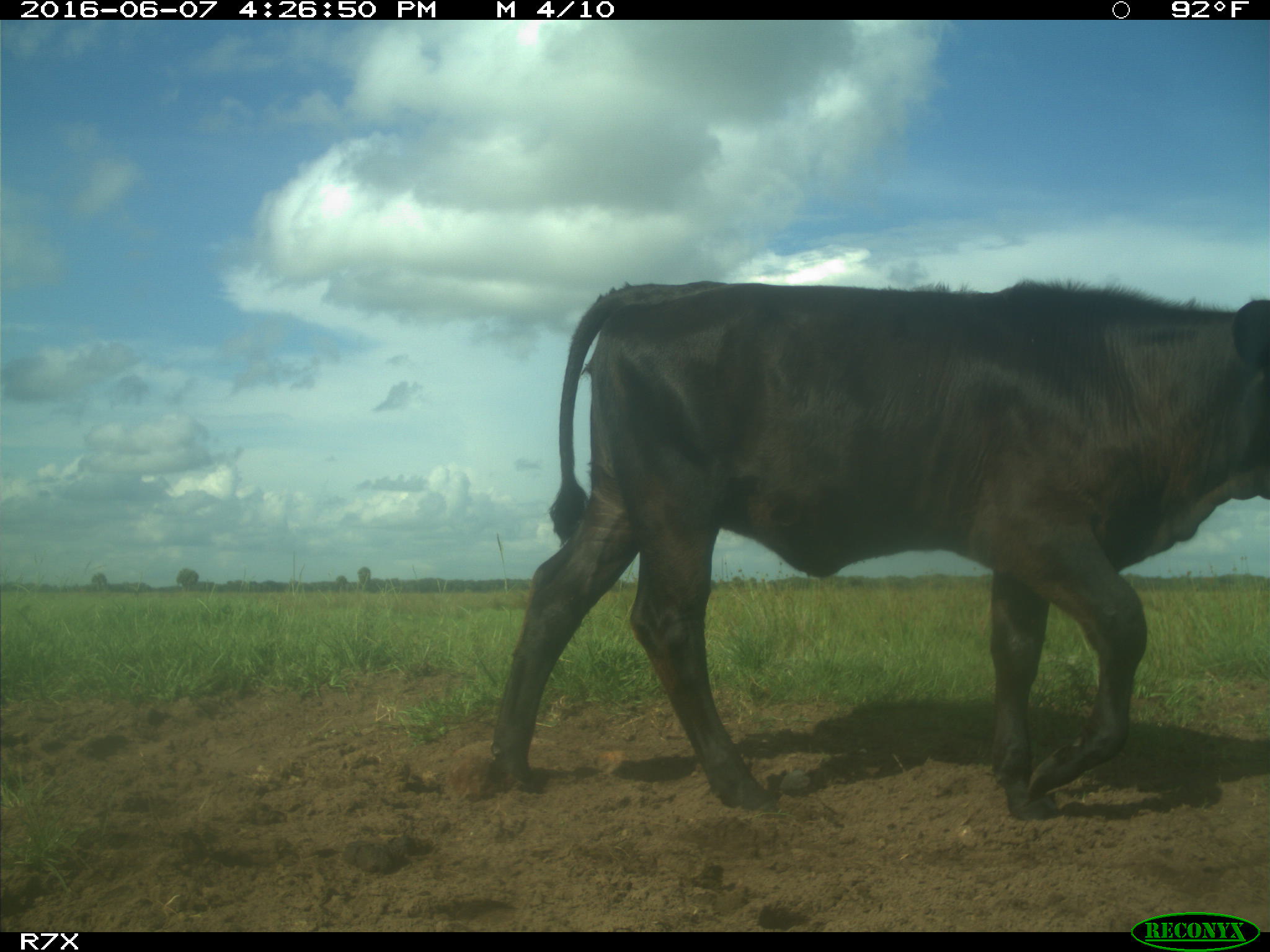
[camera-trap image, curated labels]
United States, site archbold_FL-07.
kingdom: Animalia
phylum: Chordata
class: Mammalia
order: Artiodactyla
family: Bovidae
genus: Bos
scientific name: Bos taurus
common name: domestic cow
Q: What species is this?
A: Bos taurus (domestic cow).